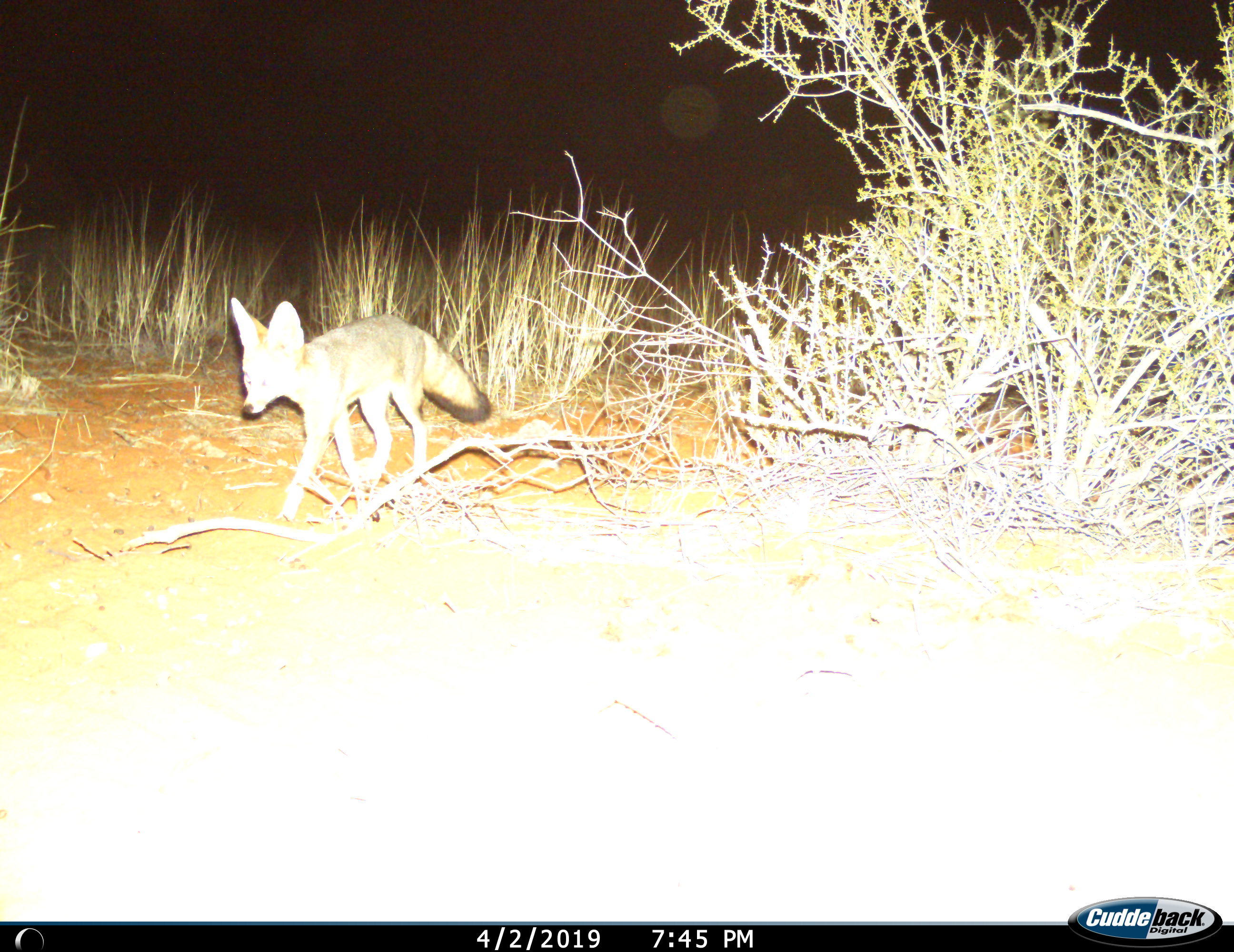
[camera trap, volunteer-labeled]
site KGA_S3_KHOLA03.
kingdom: Animalia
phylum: Chordata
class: Mammalia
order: Carnivora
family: Canidae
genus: Vulpes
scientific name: Vulpes chama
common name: cape fox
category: foxcape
Foxcape (cape fox) (Vulpes chama), count 1. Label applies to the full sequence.